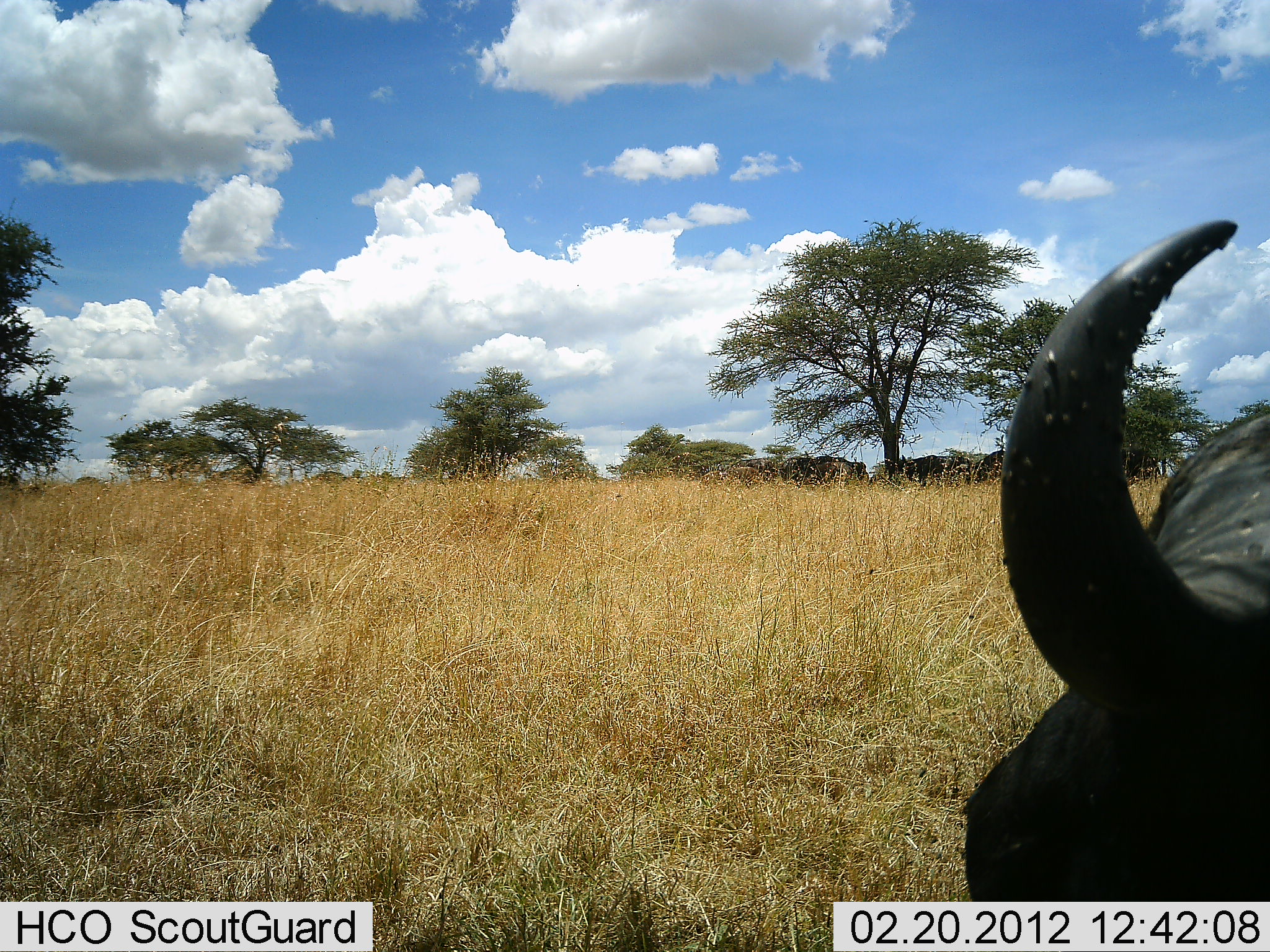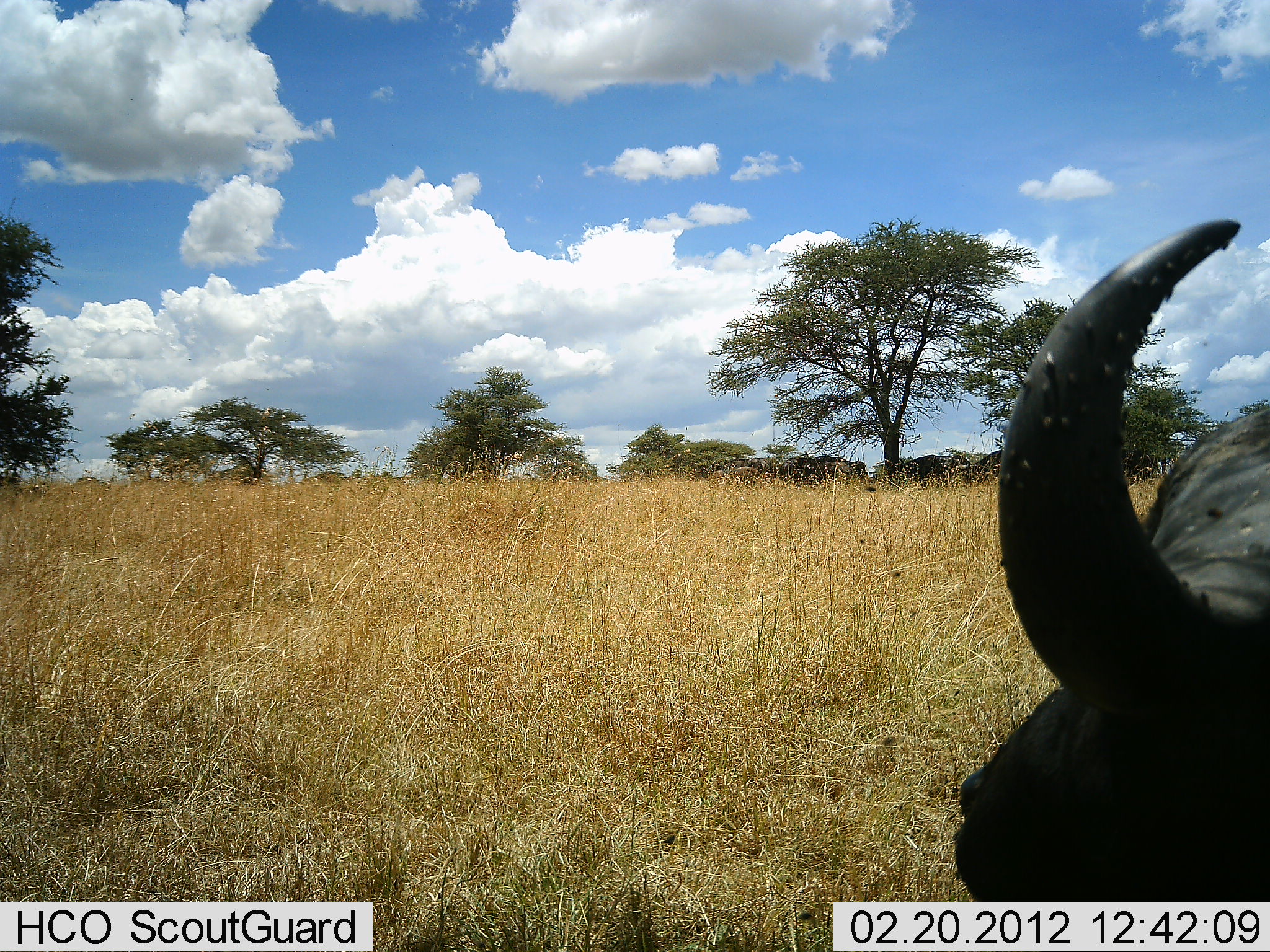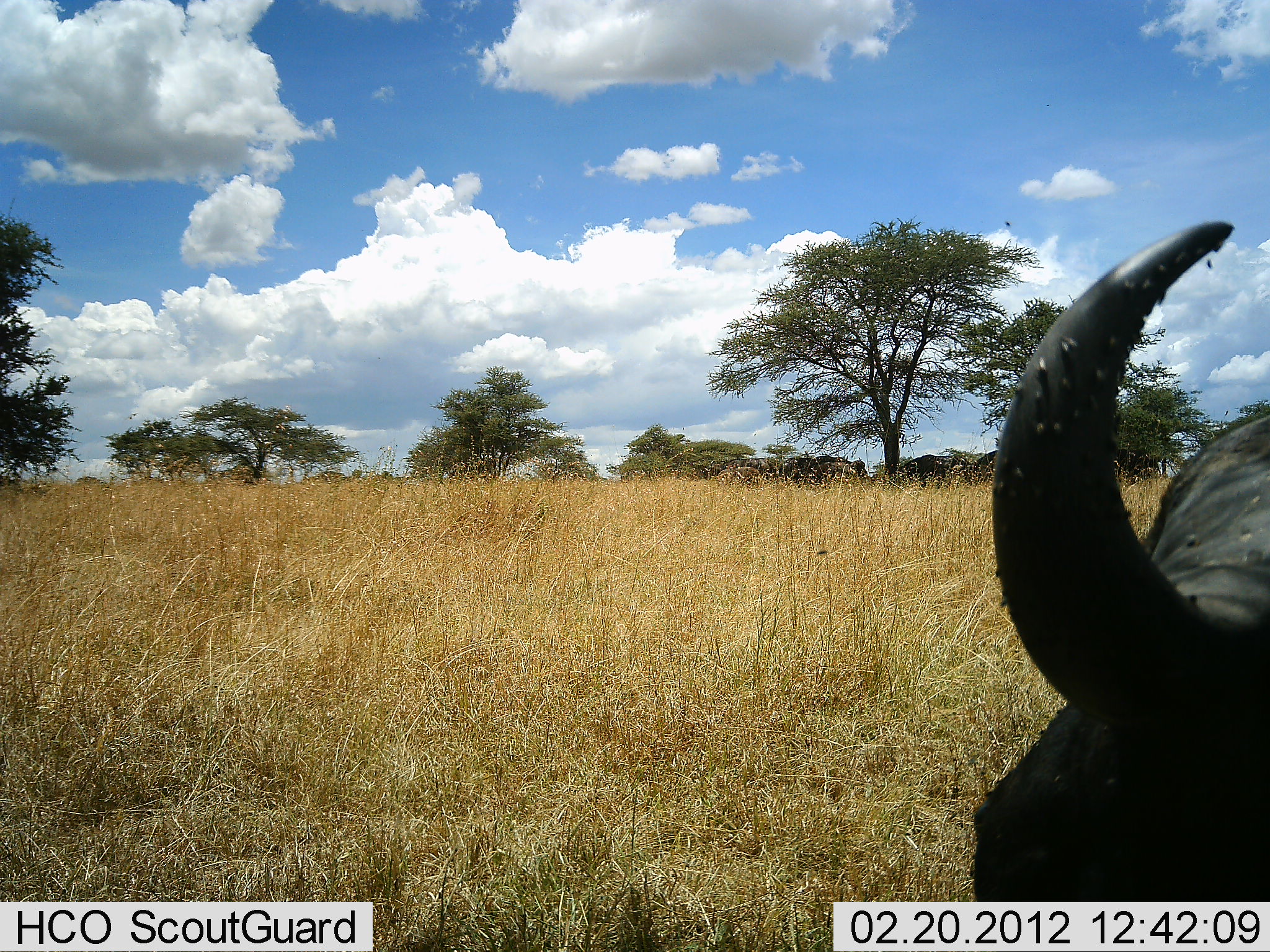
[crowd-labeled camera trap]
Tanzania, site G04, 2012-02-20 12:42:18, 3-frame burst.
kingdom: Animalia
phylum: Chordata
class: Mammalia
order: Artiodactyla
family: Bovidae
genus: Syncerus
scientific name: Syncerus caffer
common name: cape buffalo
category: buffalo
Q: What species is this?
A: Buffalo (cape buffalo) (Syncerus caffer).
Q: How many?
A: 1.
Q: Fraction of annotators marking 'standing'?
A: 64%.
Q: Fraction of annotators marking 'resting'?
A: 29%.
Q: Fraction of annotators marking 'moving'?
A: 7%.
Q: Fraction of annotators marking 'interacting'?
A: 0%.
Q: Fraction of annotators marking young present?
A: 0%.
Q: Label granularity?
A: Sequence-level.